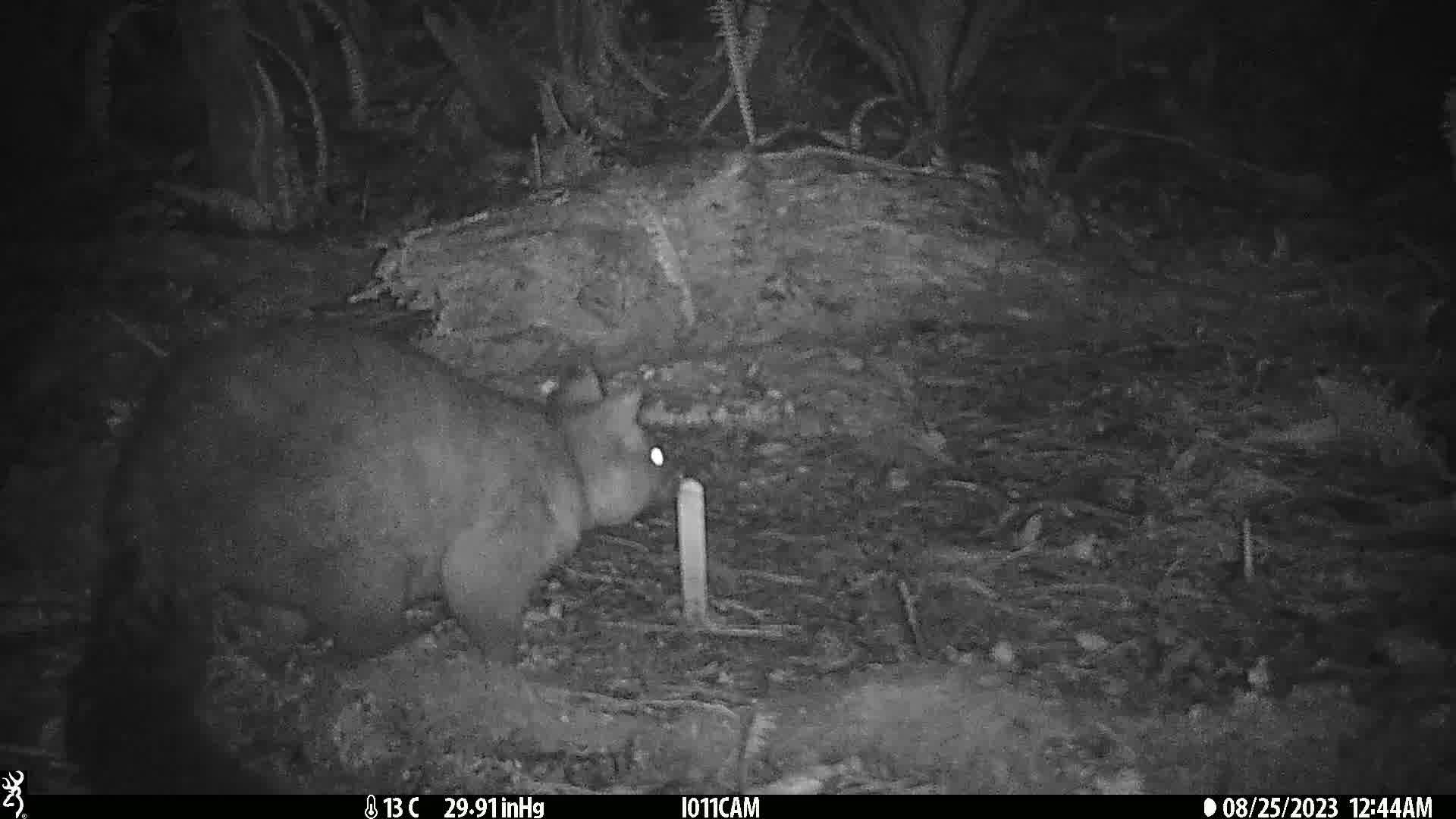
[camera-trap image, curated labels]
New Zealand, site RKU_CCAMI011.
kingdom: Animalia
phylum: Chordata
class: Mammalia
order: Diprotodontia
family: Phalangeridae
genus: Trichosurus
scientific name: Trichosurus vulpecula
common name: common brushtail possum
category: possum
Possum (common brushtail possum) (Trichosurus vulpecula).